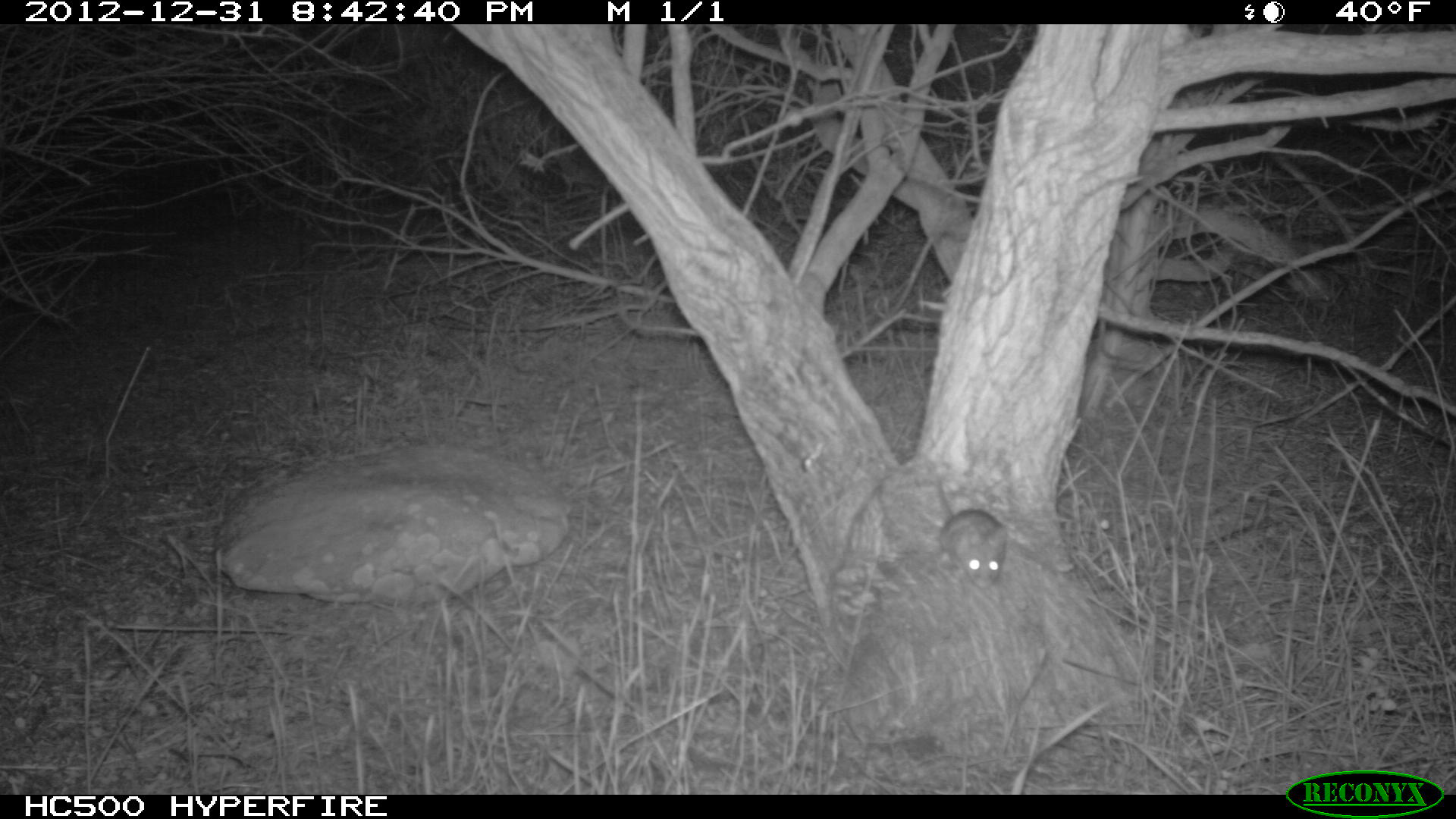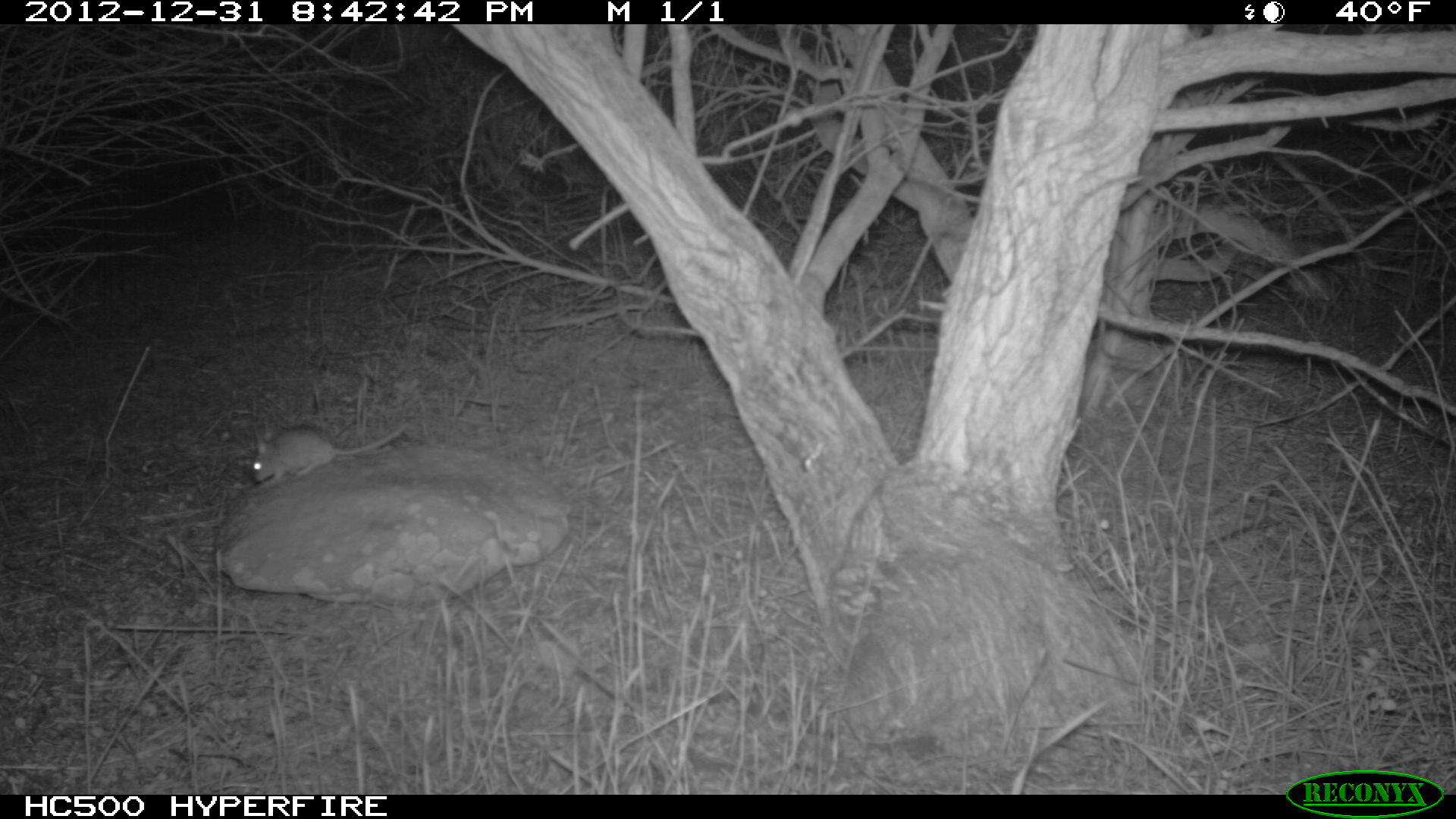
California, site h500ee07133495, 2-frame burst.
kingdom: Animalia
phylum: Chordata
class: Mammalia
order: Rodentia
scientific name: Rodentia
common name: rodent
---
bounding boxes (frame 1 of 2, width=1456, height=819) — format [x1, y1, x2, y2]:
rodent: [934, 469, 1008, 587]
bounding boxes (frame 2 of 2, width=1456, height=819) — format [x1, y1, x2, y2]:
rodent: [250, 421, 409, 483]